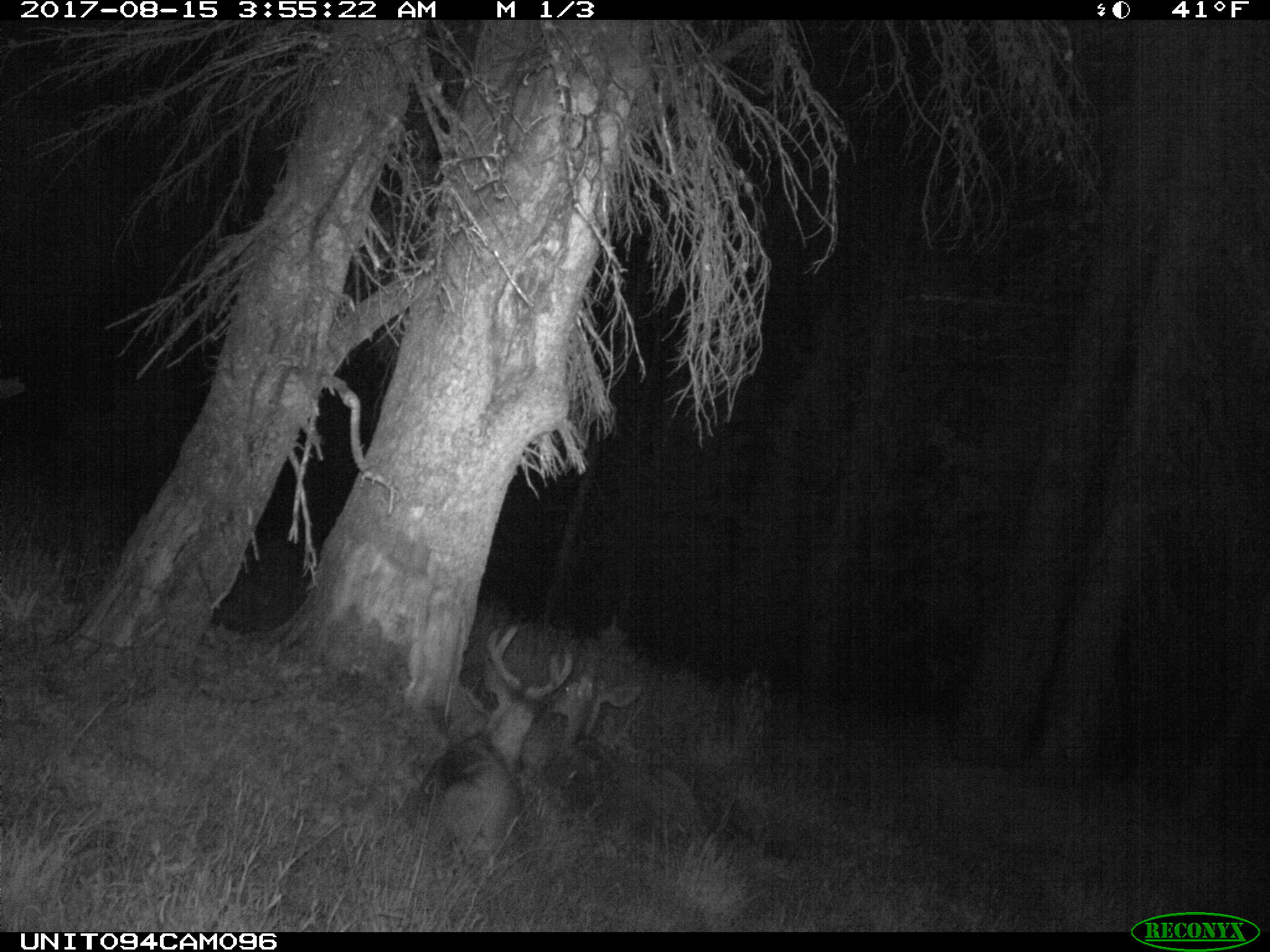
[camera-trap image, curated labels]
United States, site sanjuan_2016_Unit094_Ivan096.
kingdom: Animalia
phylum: Chordata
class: Mammalia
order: Artiodactyla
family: Cervidae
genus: Odocoileus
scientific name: Odocoileus hemionus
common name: mule deer